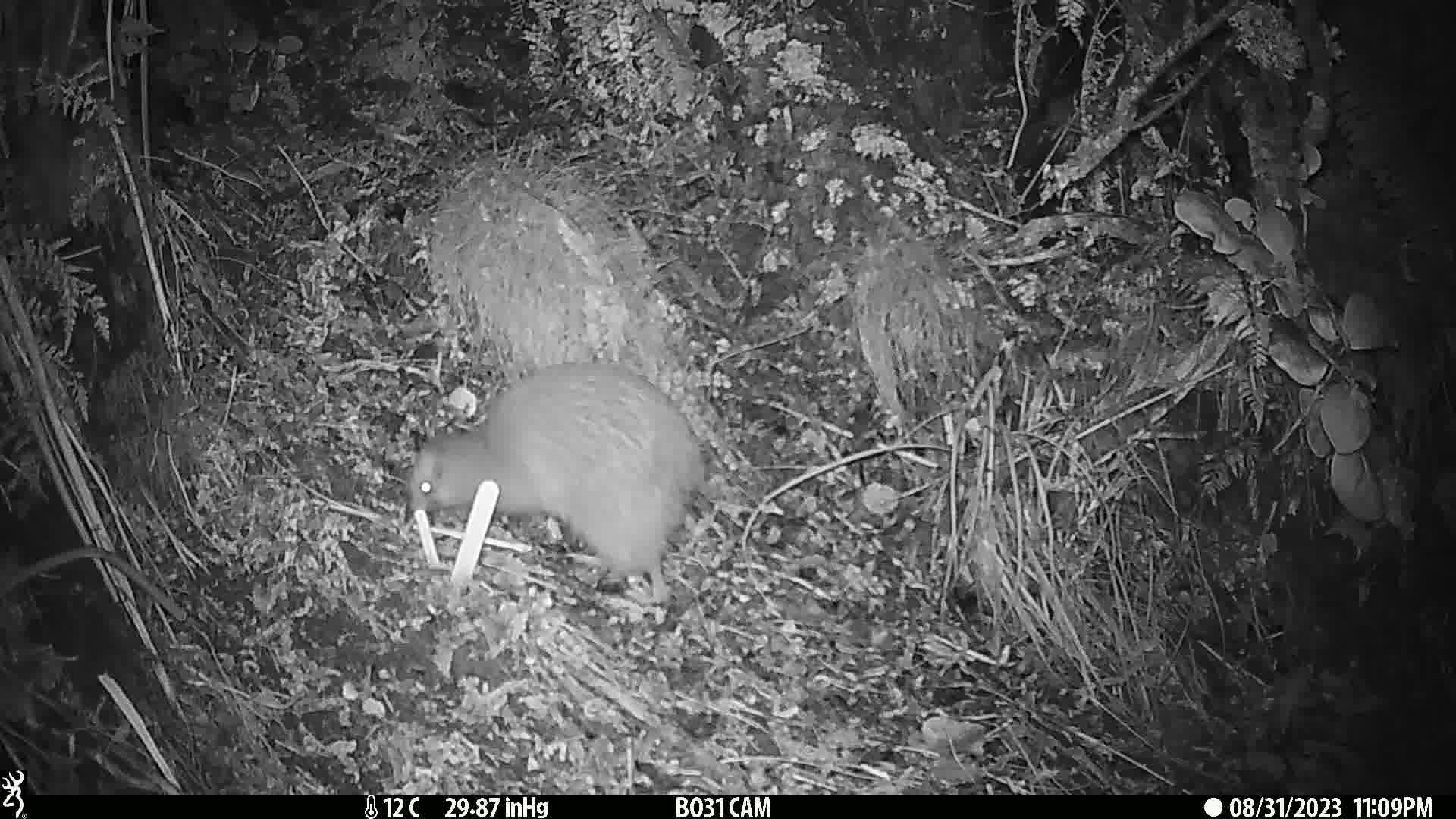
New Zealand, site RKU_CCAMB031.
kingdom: Animalia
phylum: Chordata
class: Aves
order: Apterygiformes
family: Apterygidae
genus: Apteryx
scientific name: Apteryx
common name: kiwi